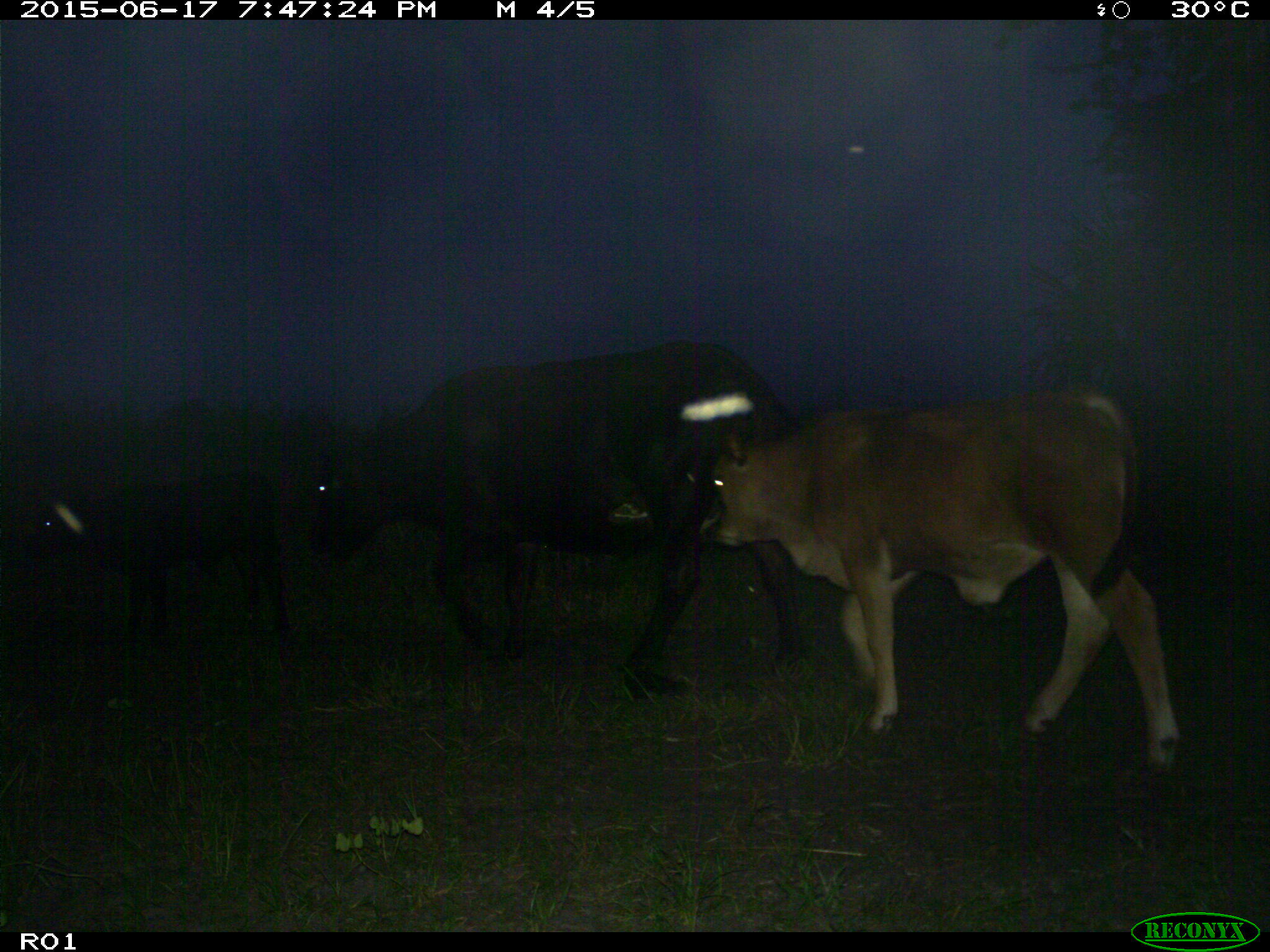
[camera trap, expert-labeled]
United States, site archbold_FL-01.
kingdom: Animalia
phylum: Chordata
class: Mammalia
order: Artiodactyla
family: Bovidae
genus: Bos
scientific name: Bos taurus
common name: domestic cow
Bos taurus (domestic cow).